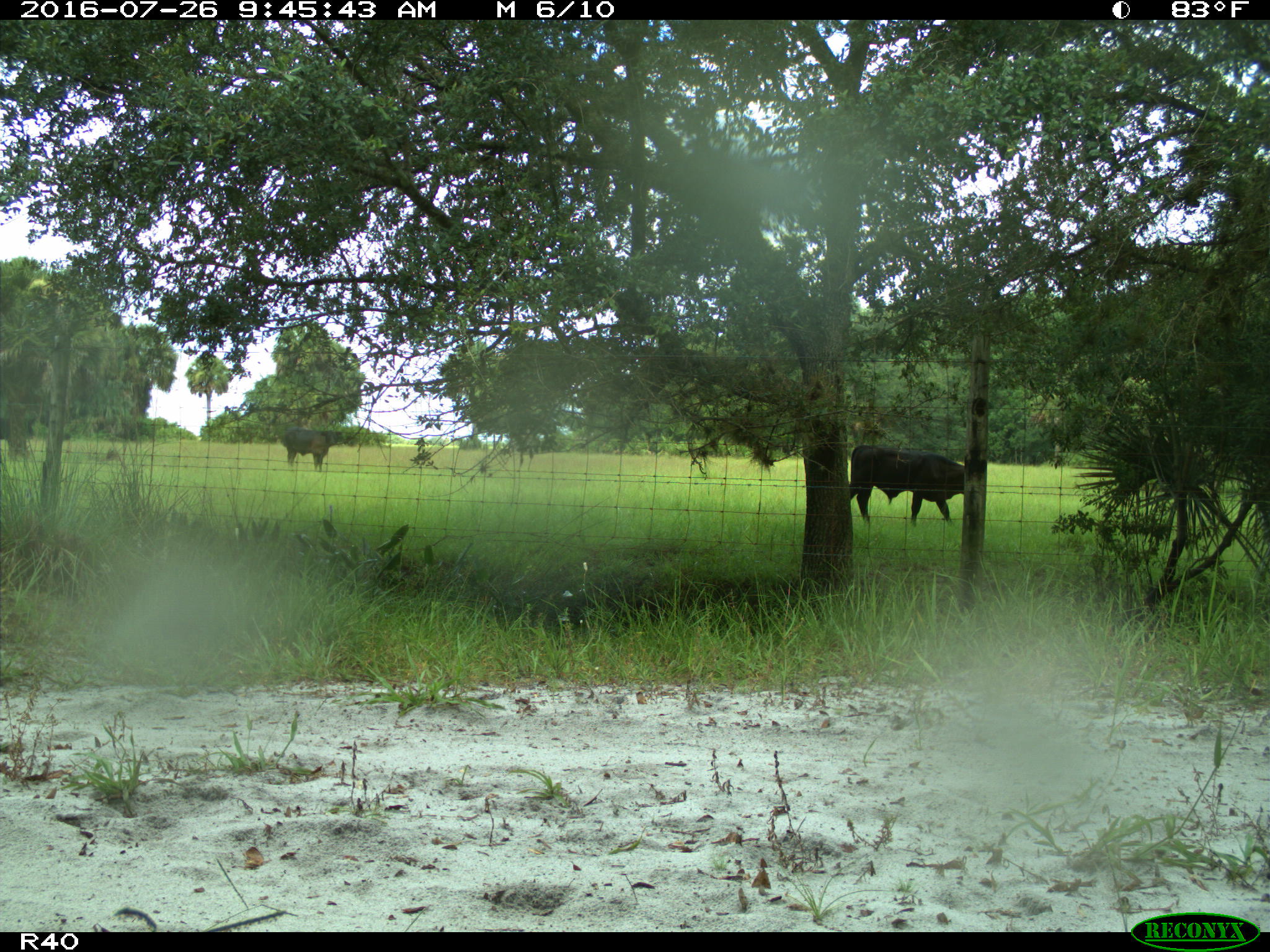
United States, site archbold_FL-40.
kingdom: Animalia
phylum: Chordata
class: Mammalia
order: Artiodactyla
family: Bovidae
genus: Bos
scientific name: Bos taurus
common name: domestic cow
Bos taurus (domestic cow).